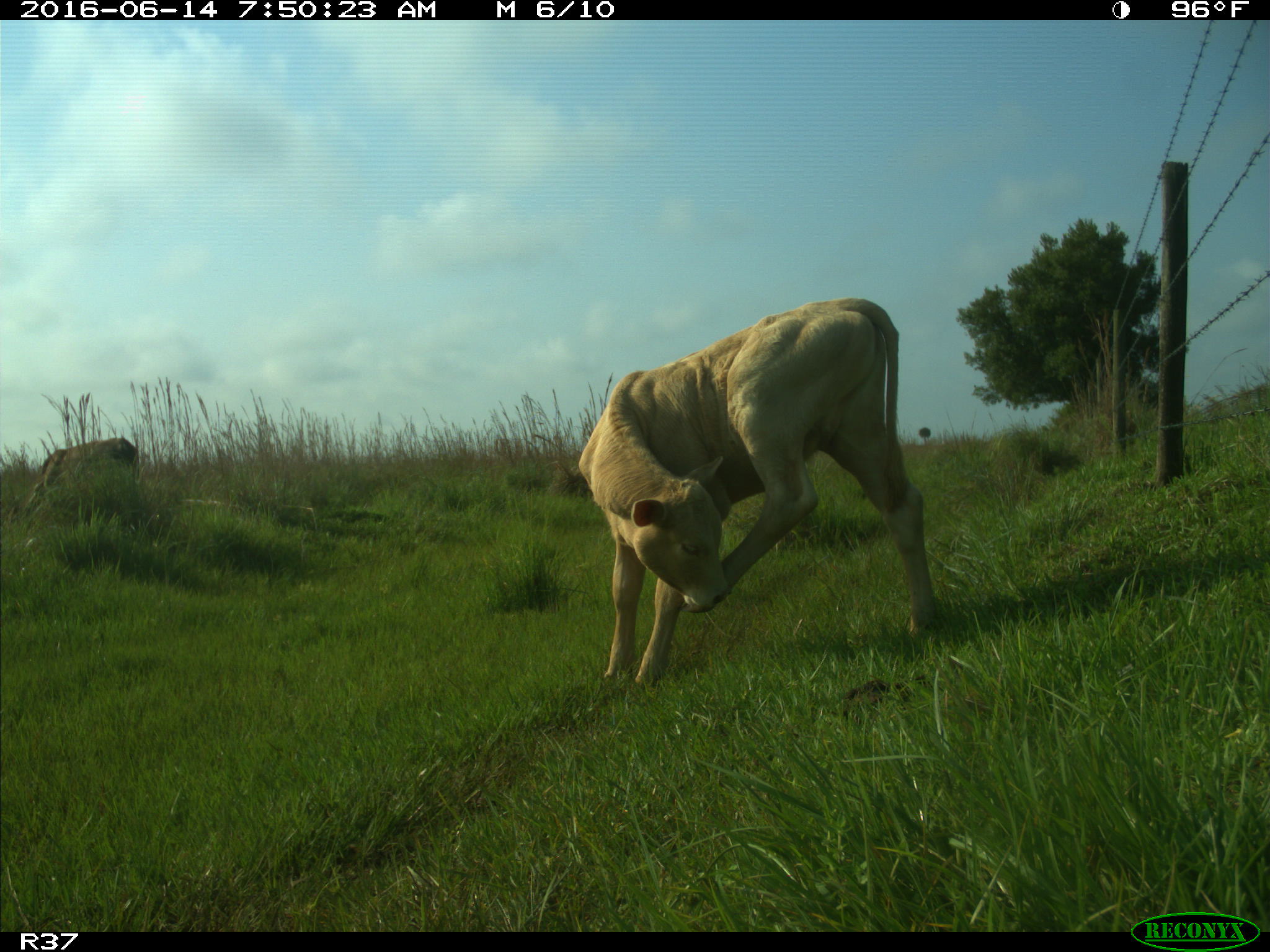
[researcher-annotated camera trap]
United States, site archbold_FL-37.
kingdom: Animalia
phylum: Chordata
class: Mammalia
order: Artiodactyla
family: Bovidae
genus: Bos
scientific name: Bos taurus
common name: domestic cow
Bos taurus (domestic cow).